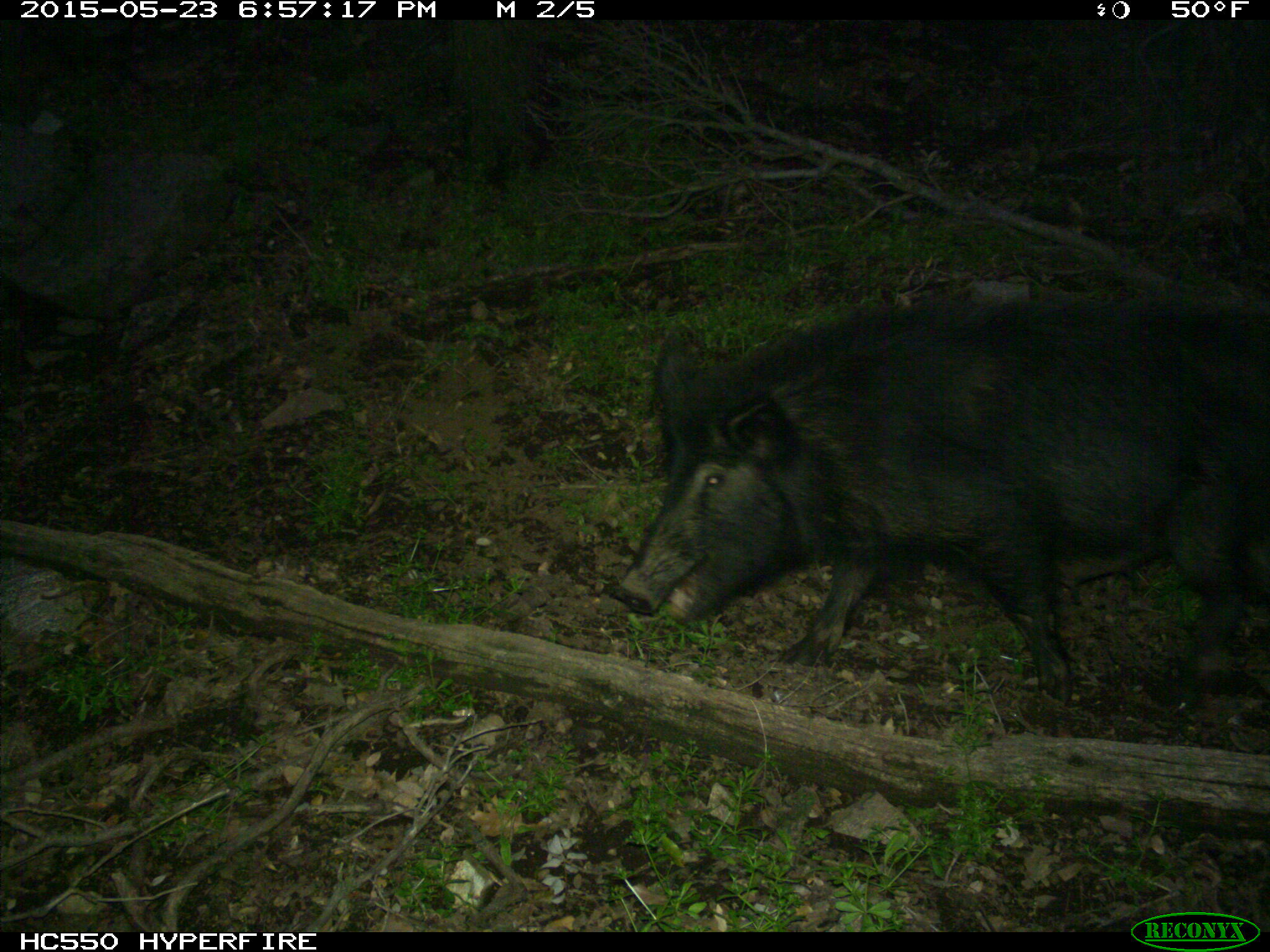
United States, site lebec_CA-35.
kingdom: Animalia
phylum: Chordata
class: Mammalia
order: Artiodactyla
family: Suidae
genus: Sus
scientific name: Sus scrofa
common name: wild boar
Sus scrofa (wild boar).